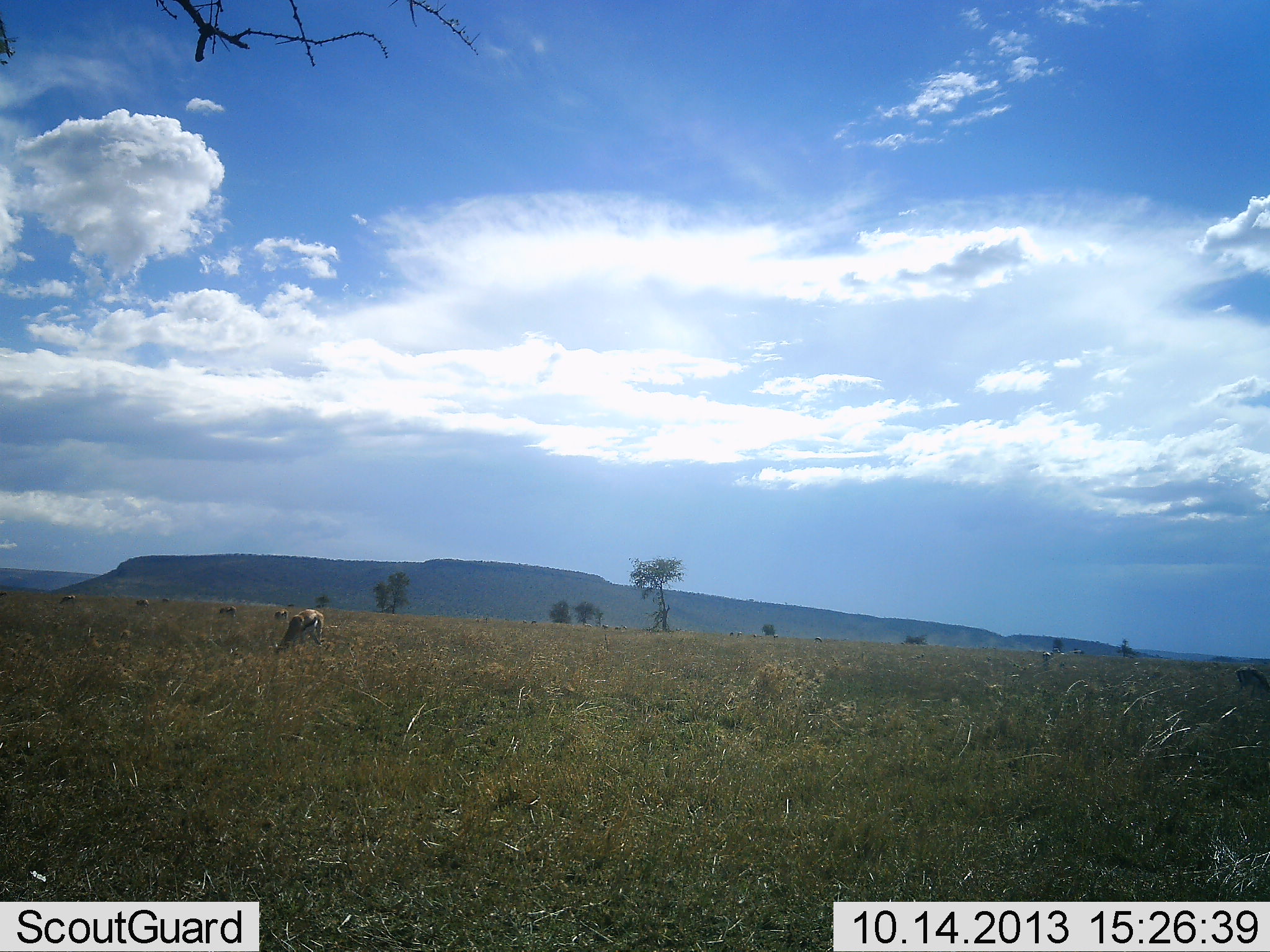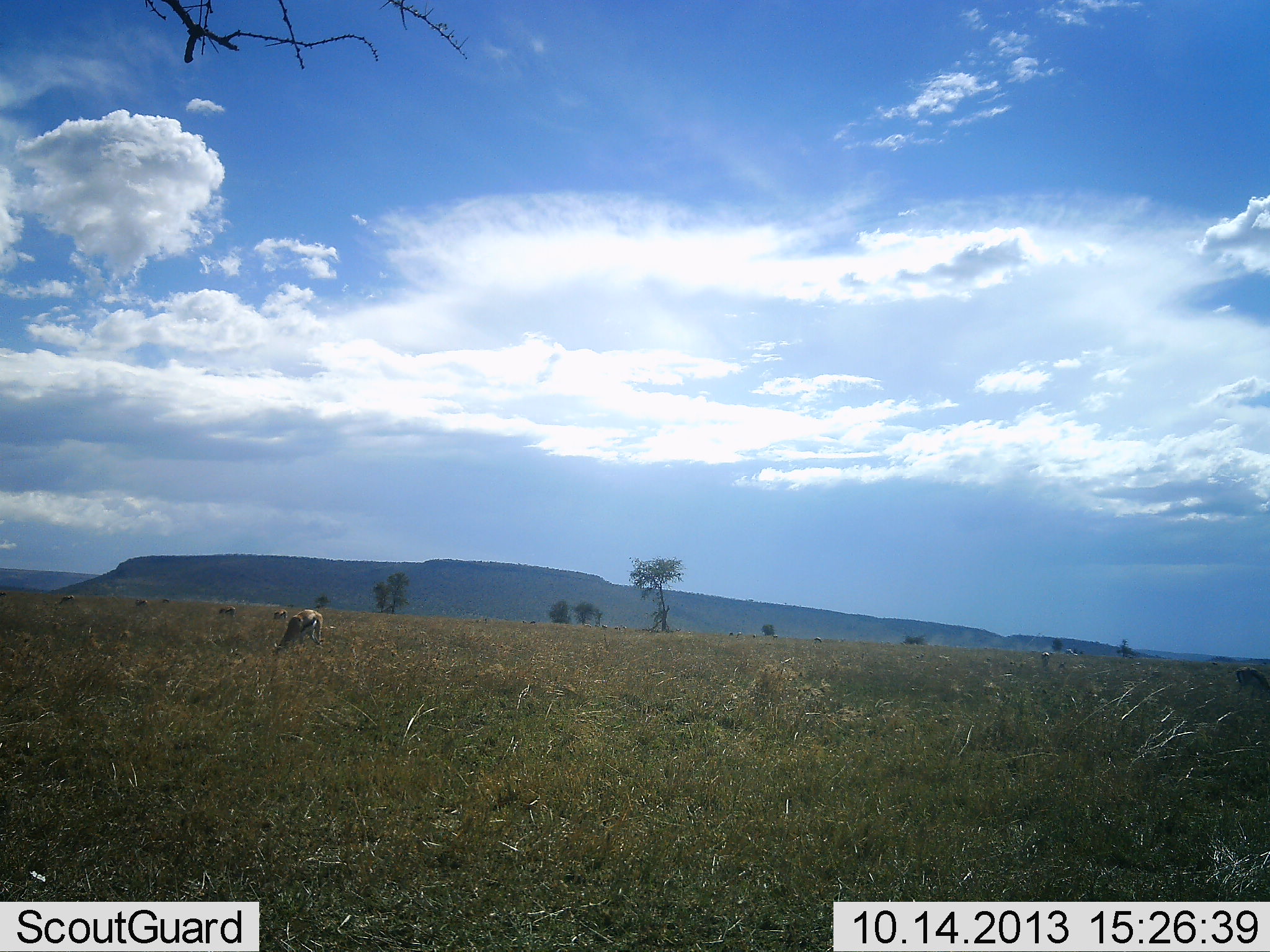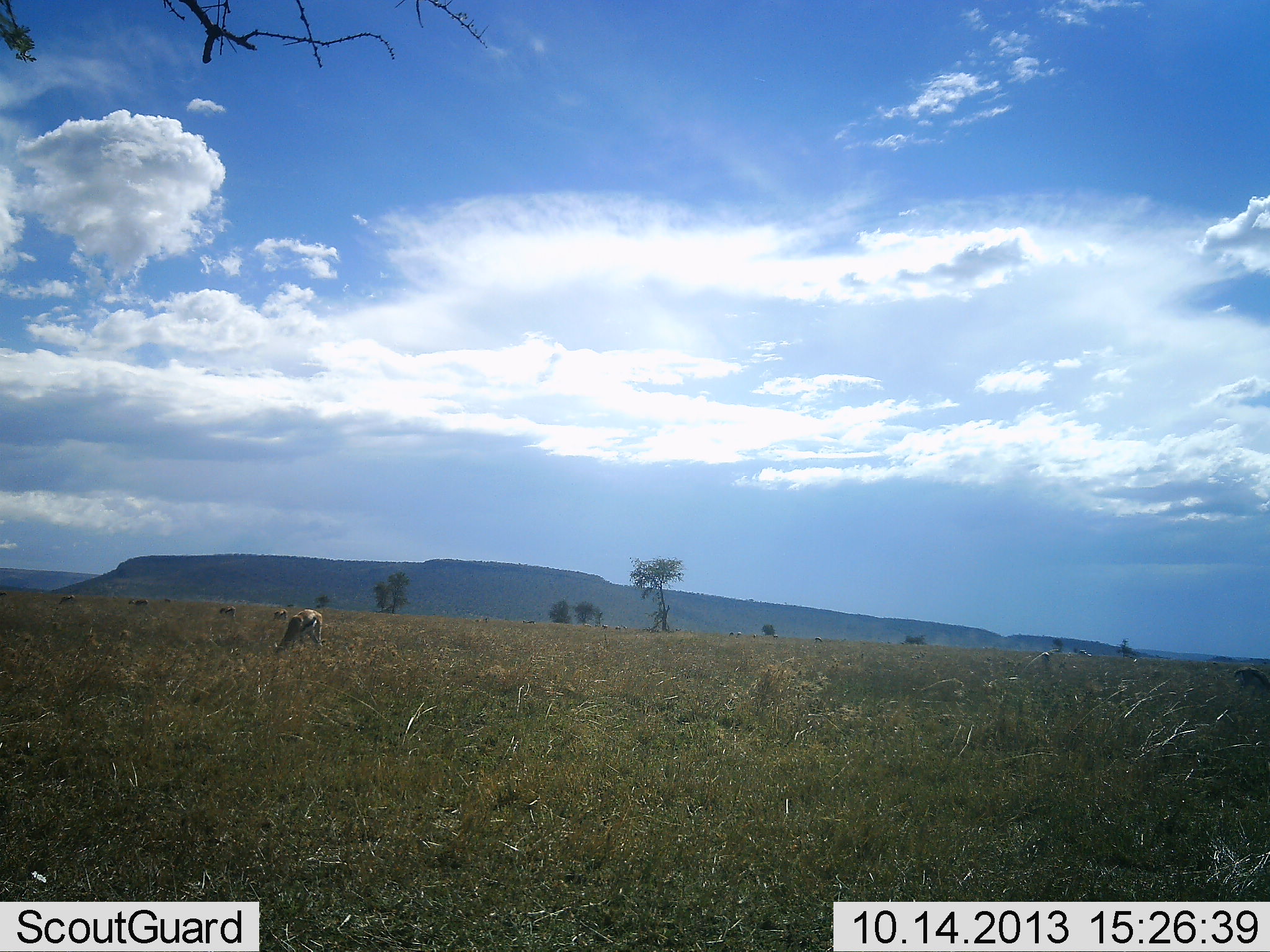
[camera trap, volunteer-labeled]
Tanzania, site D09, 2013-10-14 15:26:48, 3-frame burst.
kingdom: Animalia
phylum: Chordata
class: Mammalia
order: Artiodactyla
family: Bovidae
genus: Eudorcas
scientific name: Eudorcas thomsonii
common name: thomson's gazelle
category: gazellethomsons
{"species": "gazellethomsons (thomson's gazelle) (Eudorcas thomsonii)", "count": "6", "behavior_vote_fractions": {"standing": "47%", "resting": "0%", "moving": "0%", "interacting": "0%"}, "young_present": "0%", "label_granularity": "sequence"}